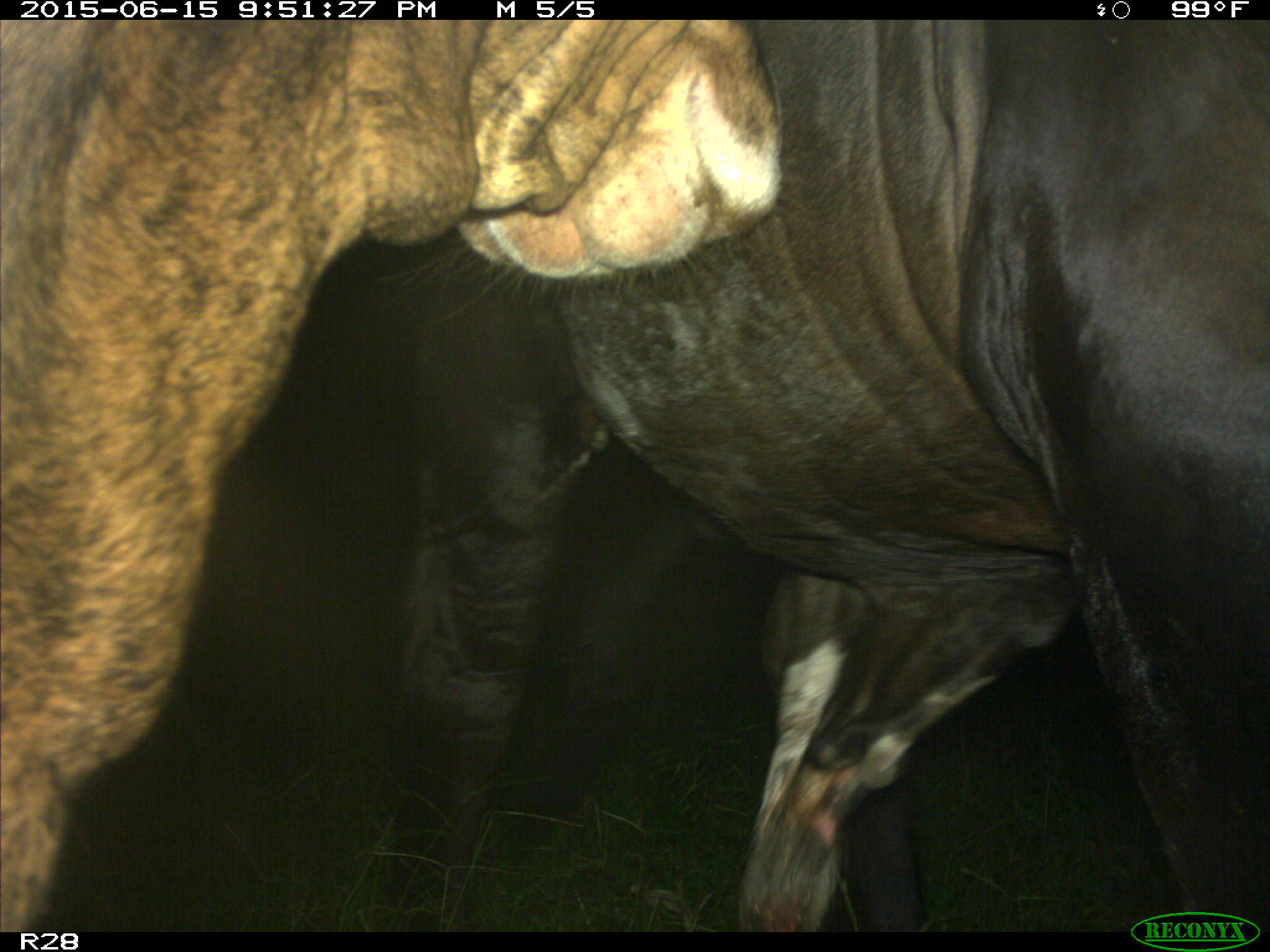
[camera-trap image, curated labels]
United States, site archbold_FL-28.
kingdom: Animalia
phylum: Chordata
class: Mammalia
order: Artiodactyla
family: Bovidae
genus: Bos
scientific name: Bos taurus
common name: domestic cow